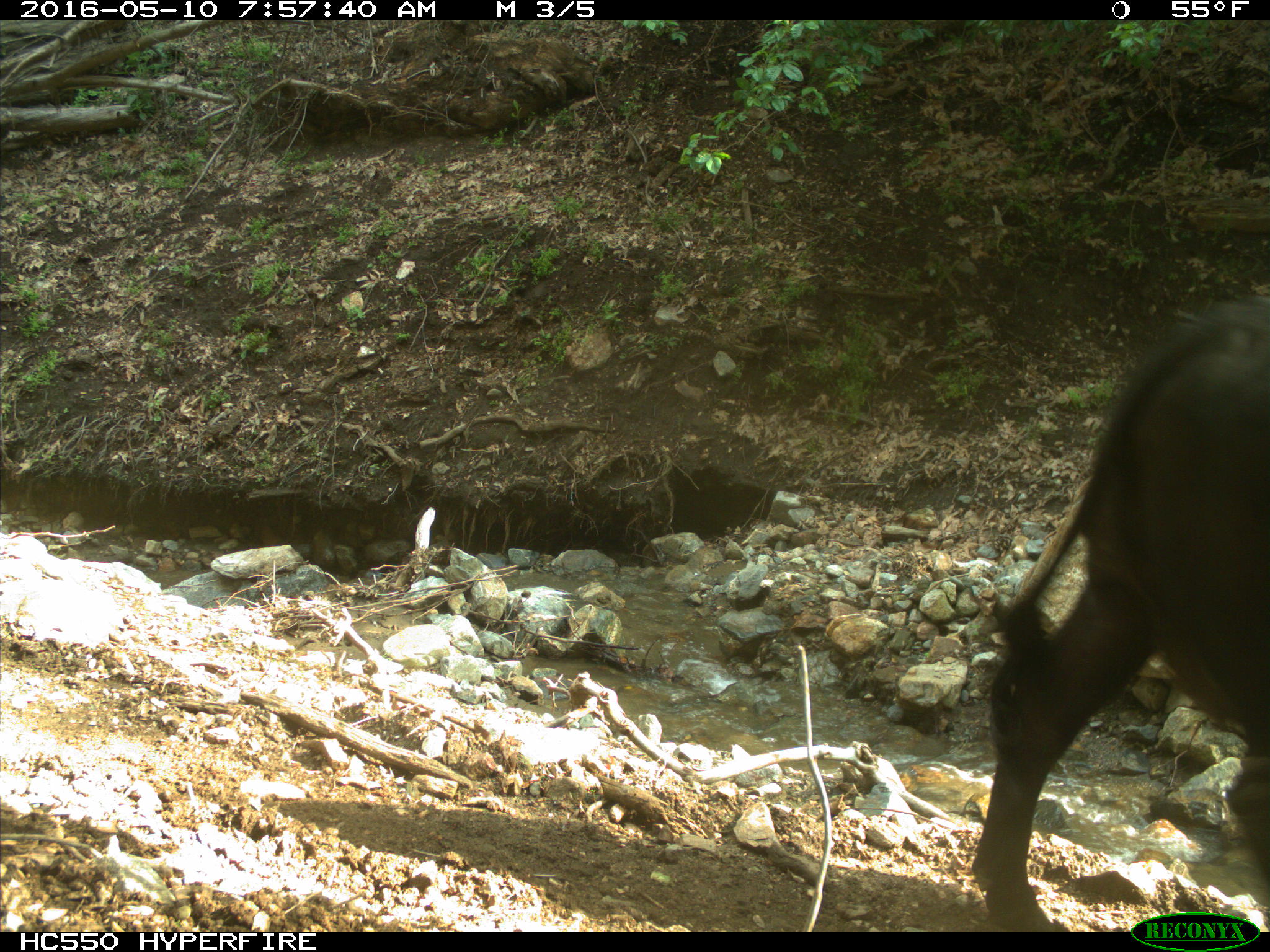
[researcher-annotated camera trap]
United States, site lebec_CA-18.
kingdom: Animalia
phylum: Chordata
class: Mammalia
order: Artiodactyla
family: Bovidae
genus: Bos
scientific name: Bos taurus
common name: domestic cow